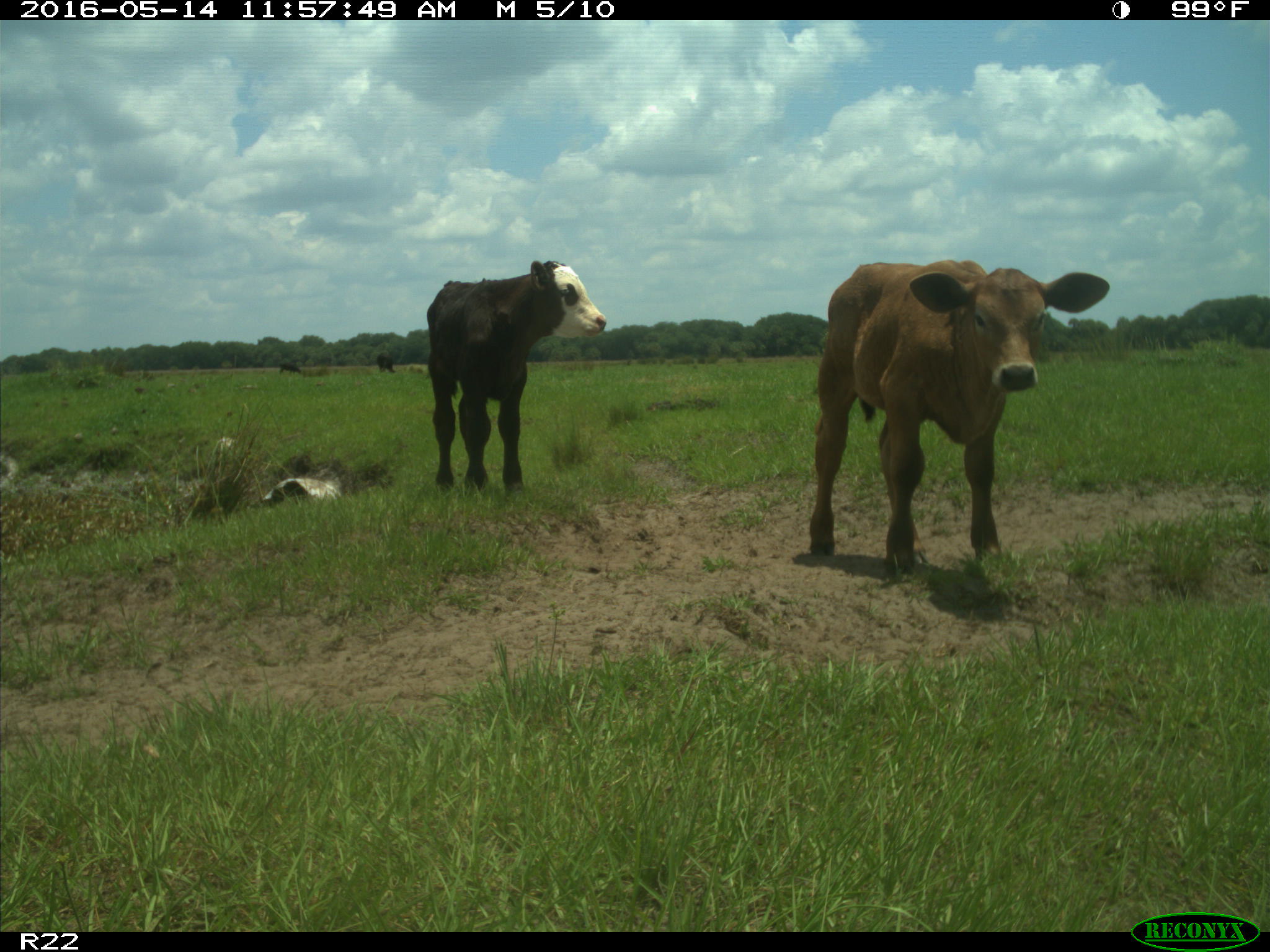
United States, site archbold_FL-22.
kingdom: Animalia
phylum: Chordata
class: Mammalia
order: Artiodactyla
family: Bovidae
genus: Bos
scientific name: Bos taurus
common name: domestic cow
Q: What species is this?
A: Bos taurus (domestic cow).